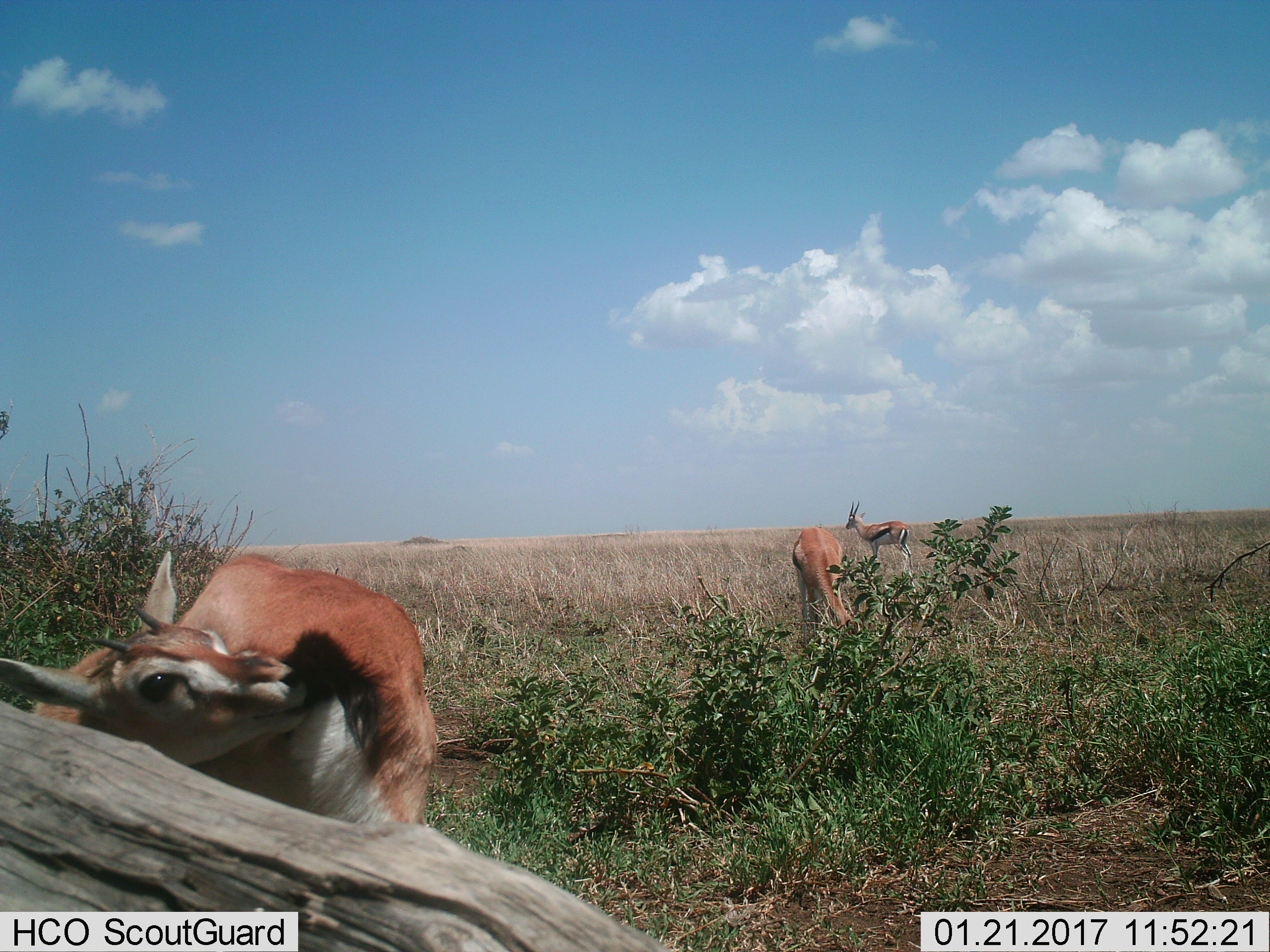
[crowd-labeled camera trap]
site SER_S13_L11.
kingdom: Animalia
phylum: Chordata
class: Mammalia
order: Artiodactyla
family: Bovidae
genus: Eudorcas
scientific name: Eudorcas thomsonii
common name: thomson's gazelle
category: gazellethomsons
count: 3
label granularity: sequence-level